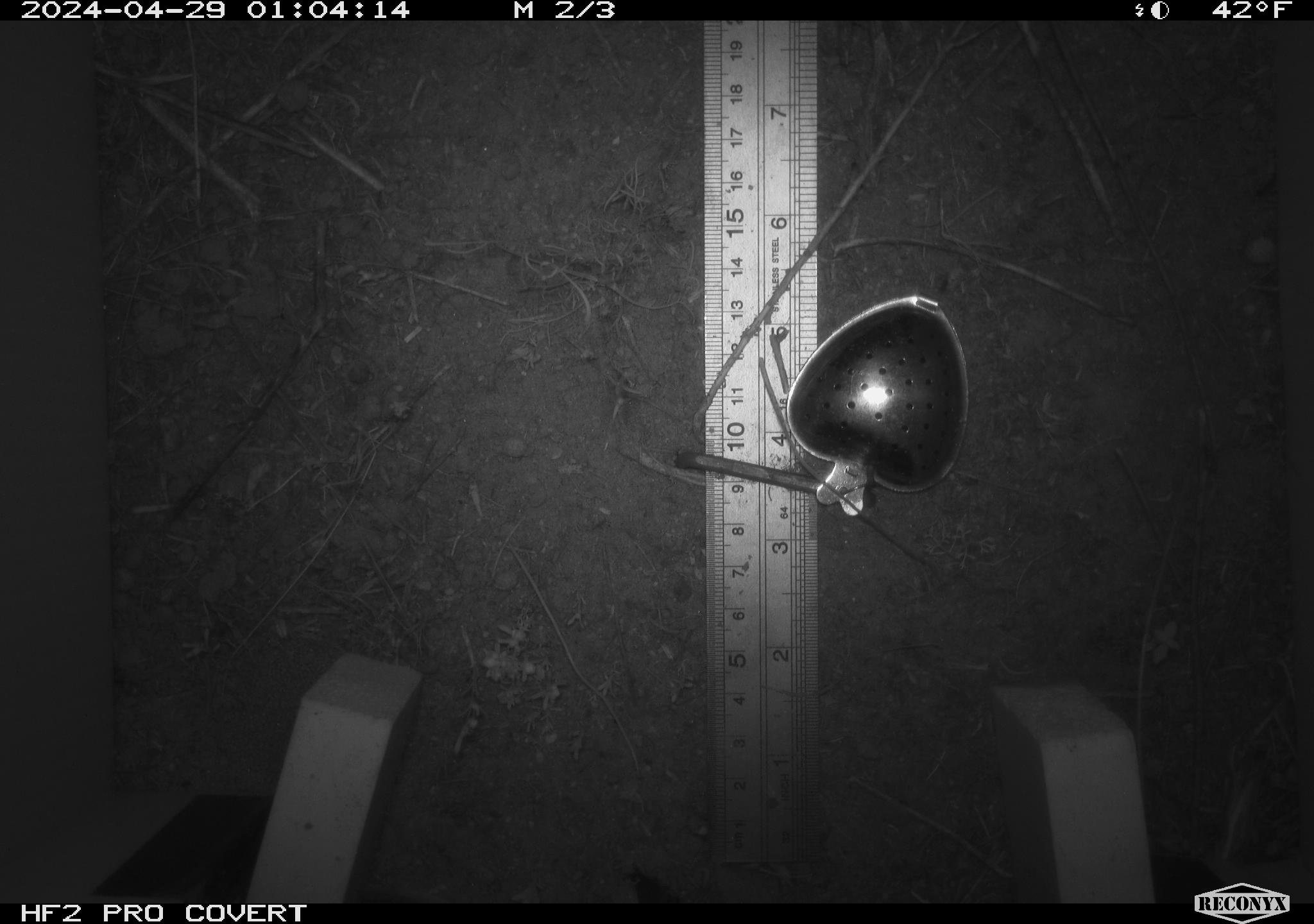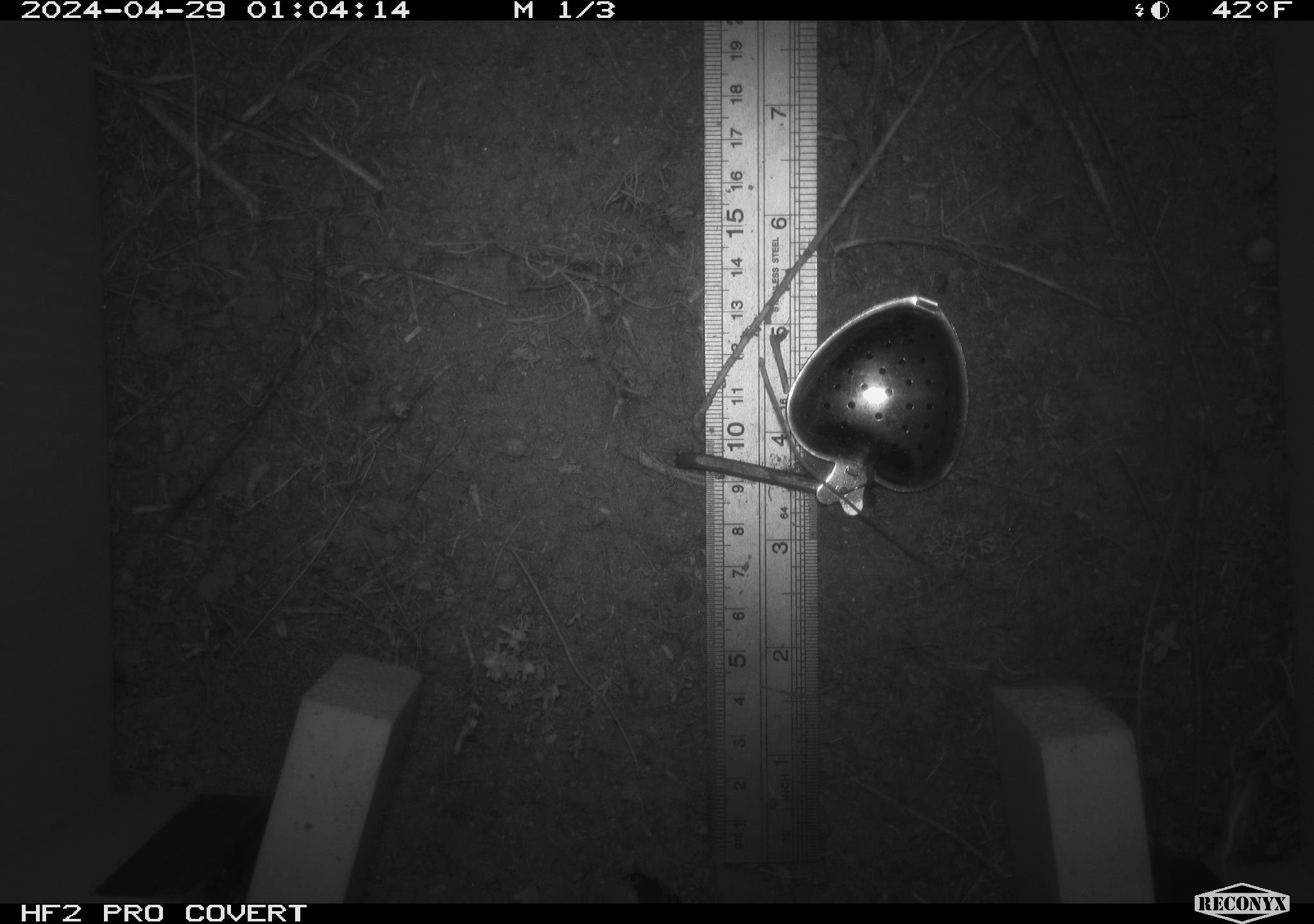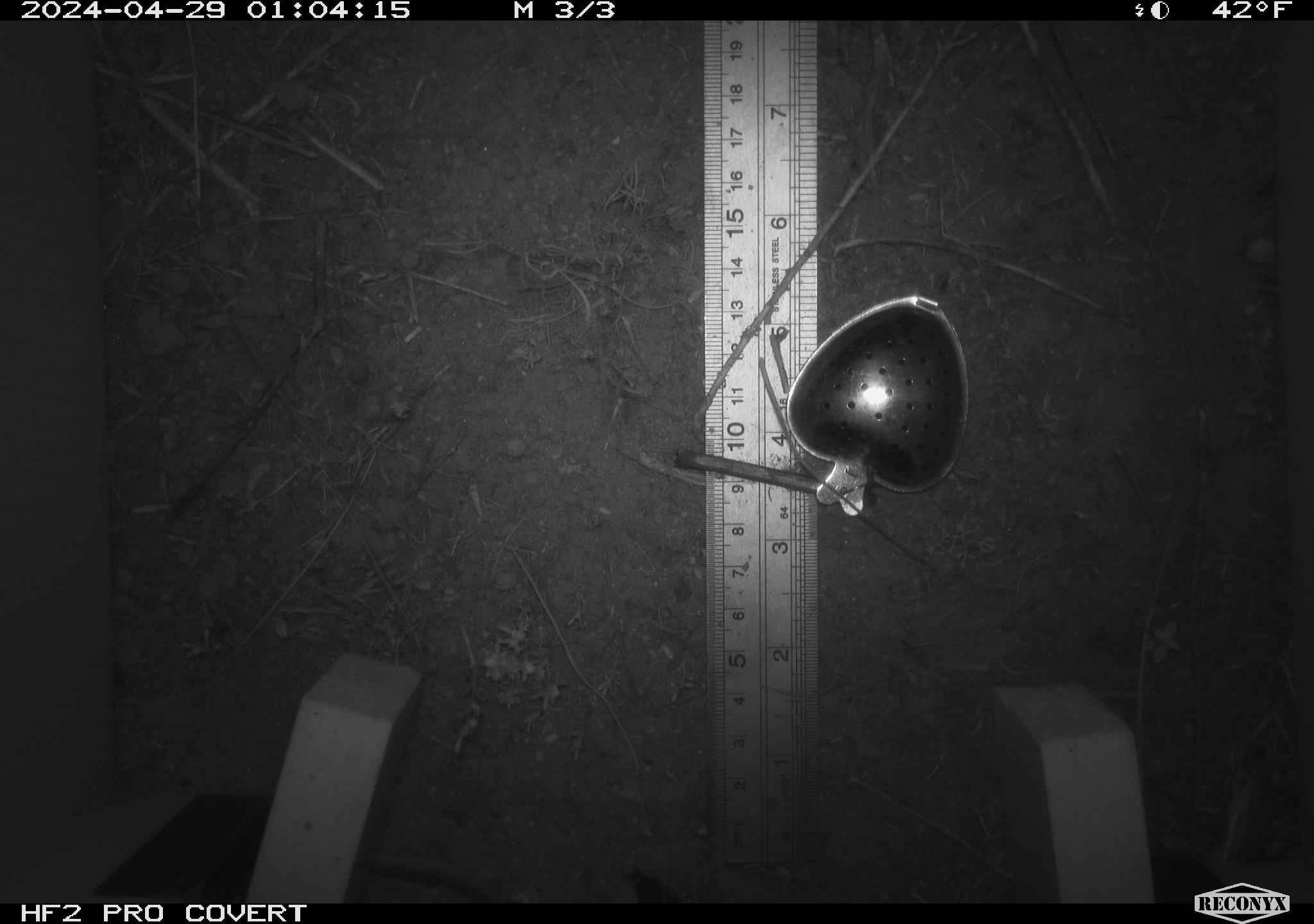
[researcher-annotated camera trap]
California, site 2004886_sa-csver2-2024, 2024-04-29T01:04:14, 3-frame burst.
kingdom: Animalia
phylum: Chordata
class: Mammalia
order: Rodentia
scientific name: Rodentia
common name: rodent